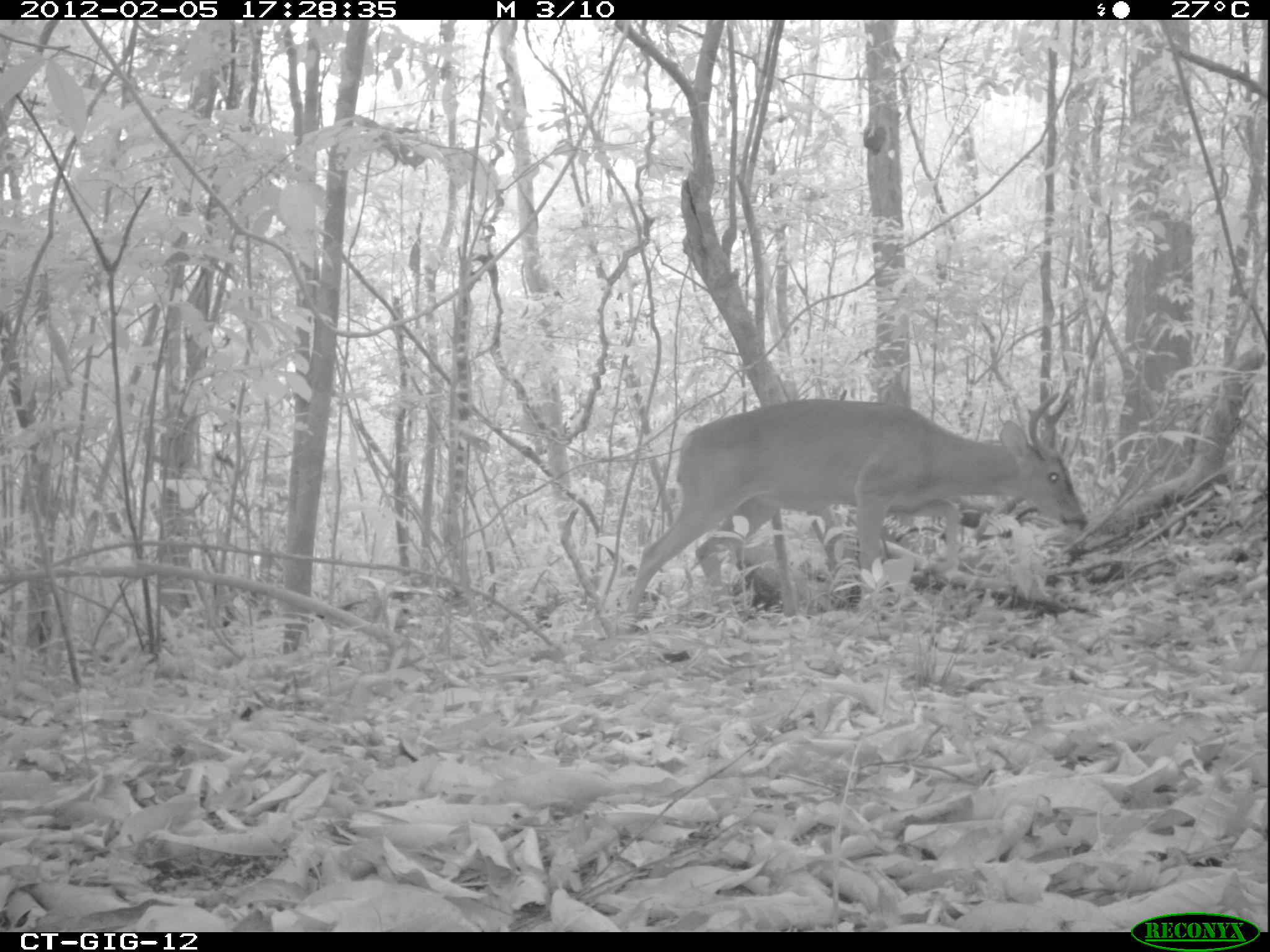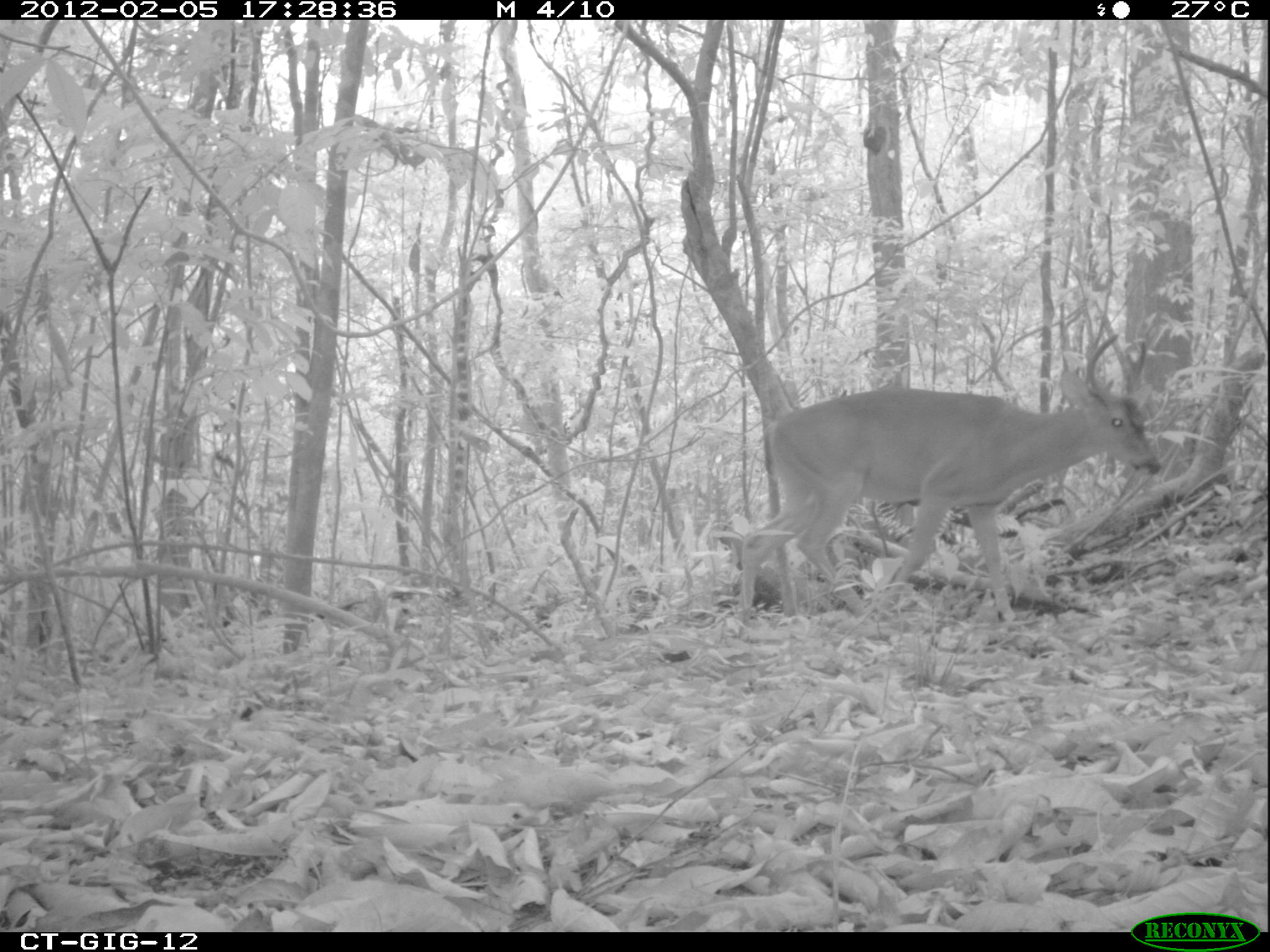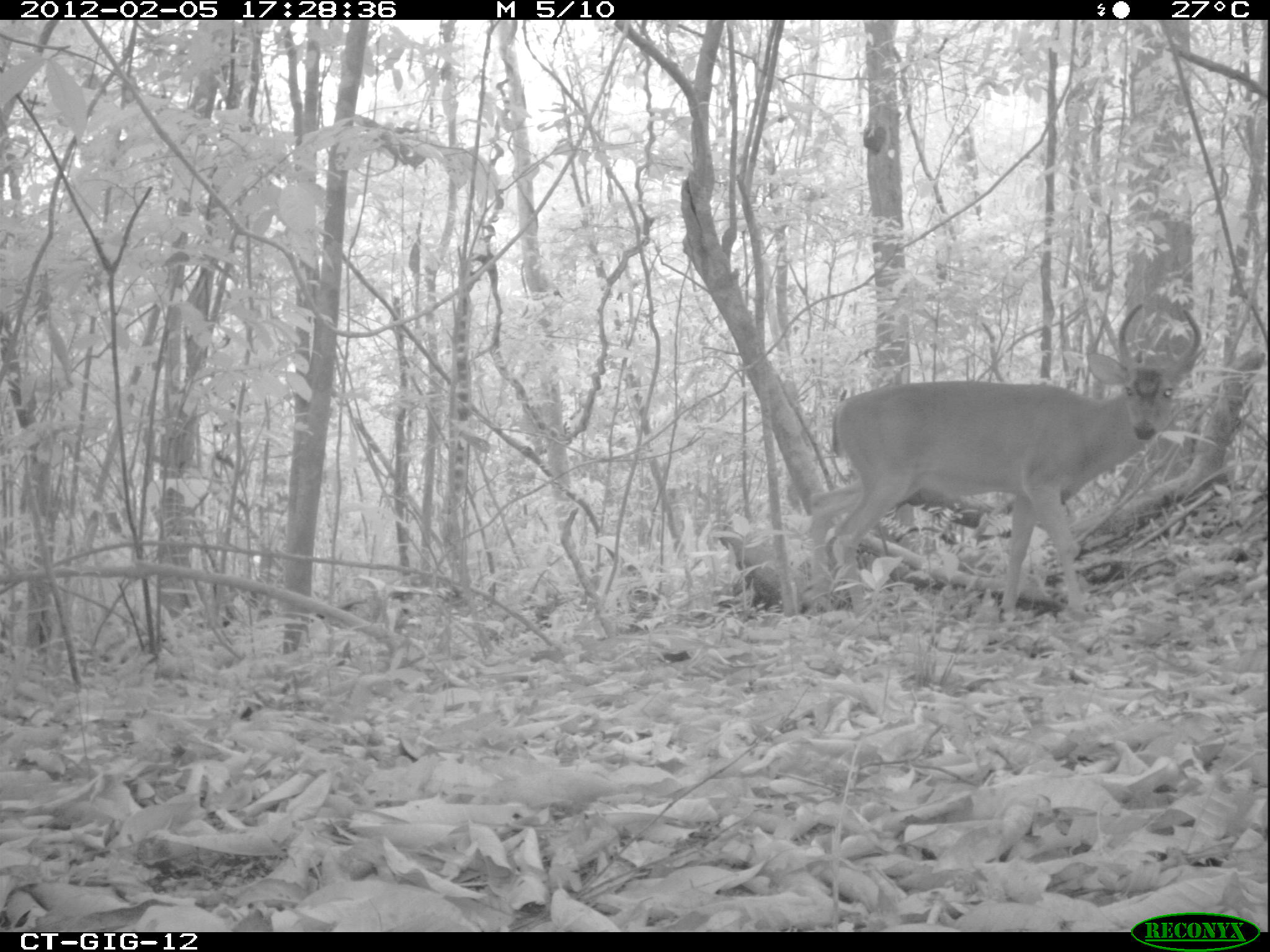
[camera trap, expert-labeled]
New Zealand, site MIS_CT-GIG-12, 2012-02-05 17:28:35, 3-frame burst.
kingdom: Animalia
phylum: Chordata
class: Mammalia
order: Artiodactyla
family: Cervidae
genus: Odocoileus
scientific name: Odocoileus virginianus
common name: white-tailed deer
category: white tailed deer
White tailed deer (white-tailed deer) (Odocoileus virginianus).